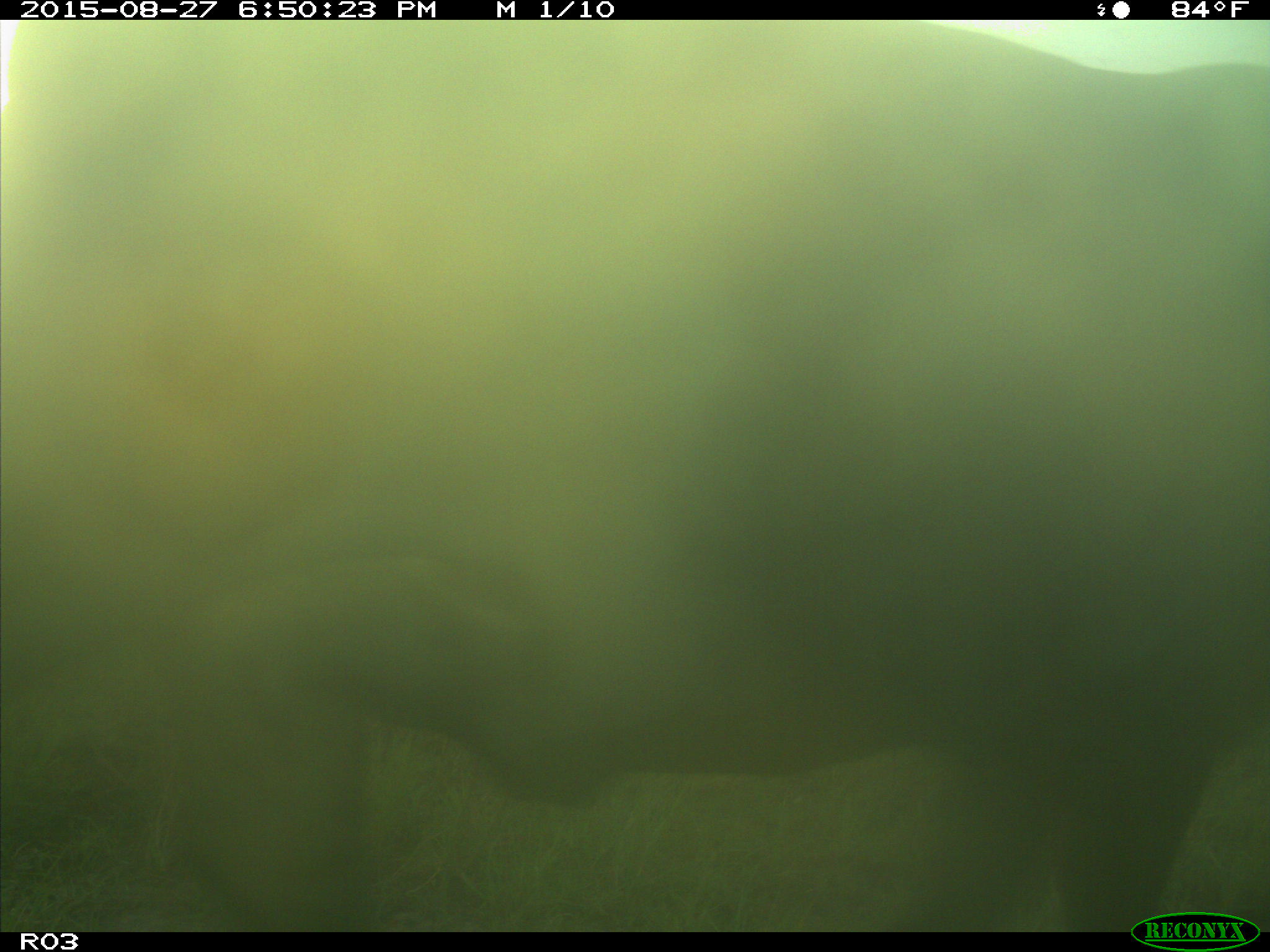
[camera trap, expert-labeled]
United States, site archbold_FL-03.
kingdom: Animalia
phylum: Chordata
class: Mammalia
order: Artiodactyla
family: Bovidae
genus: Bos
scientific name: Bos taurus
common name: domestic cow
Bos taurus (domestic cow).